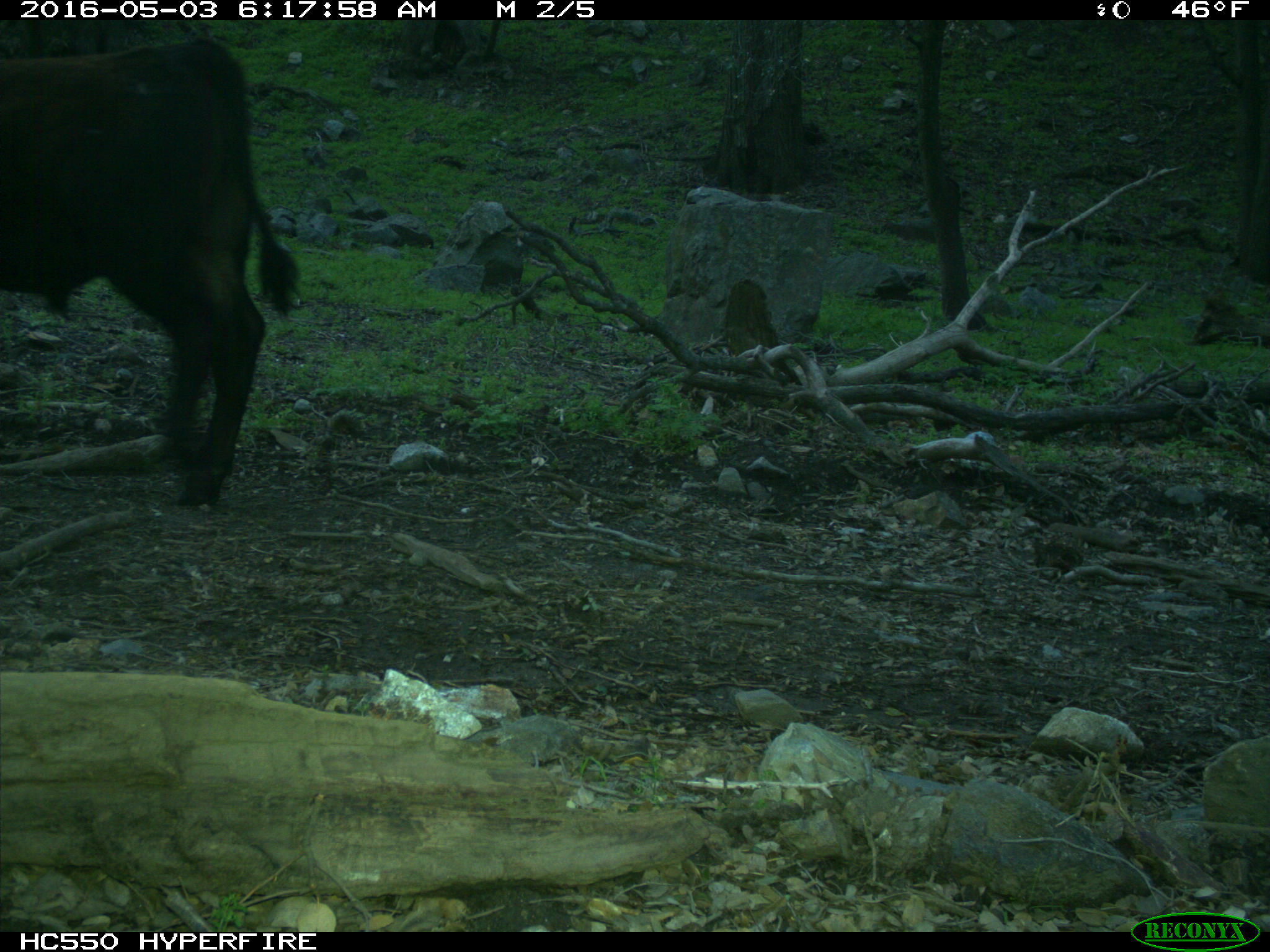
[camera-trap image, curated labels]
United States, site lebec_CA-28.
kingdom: Animalia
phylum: Chordata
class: Mammalia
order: Artiodactyla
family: Bovidae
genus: Bos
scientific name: Bos taurus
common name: domestic cow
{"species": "Bos taurus (domestic cow)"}